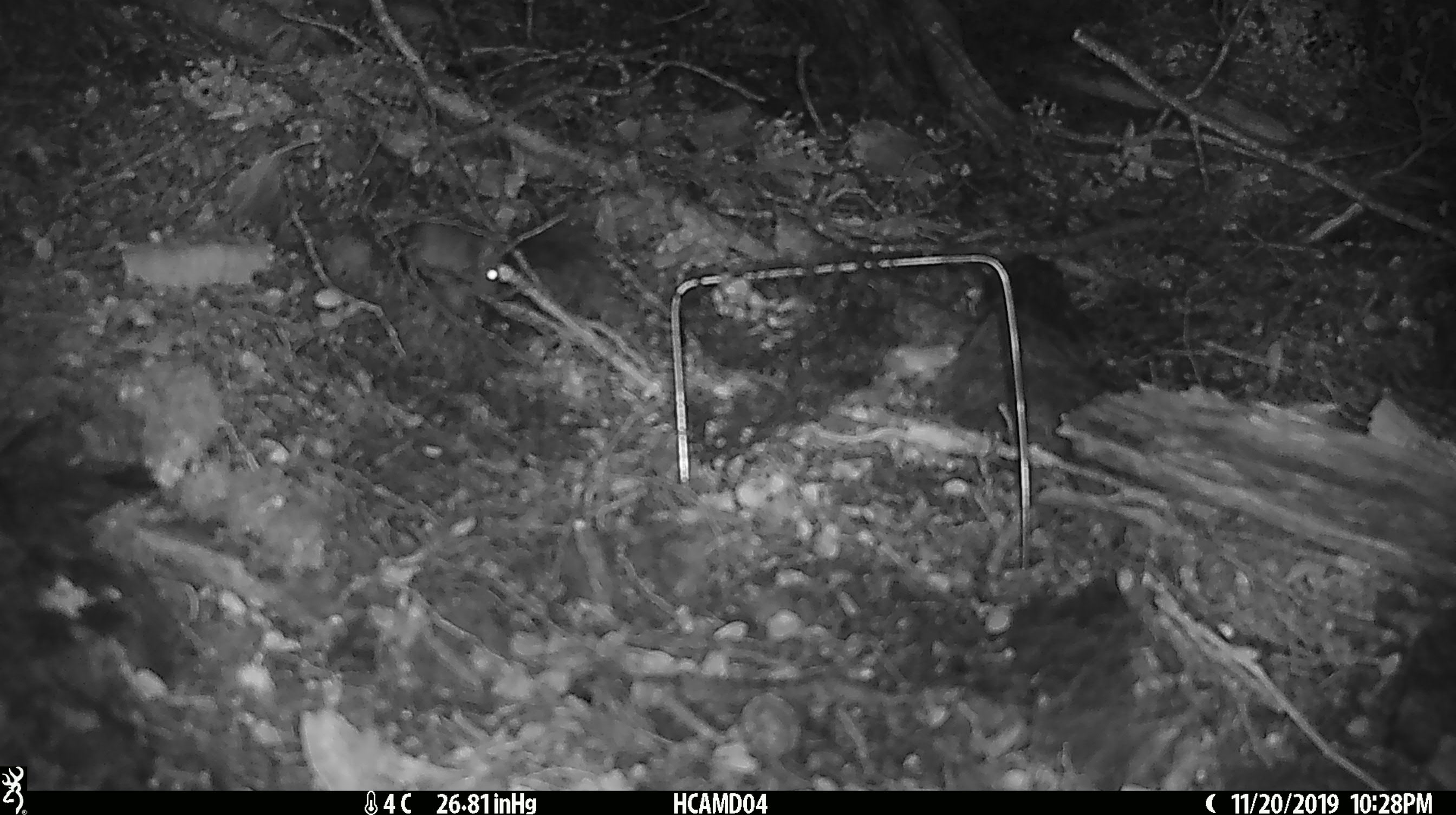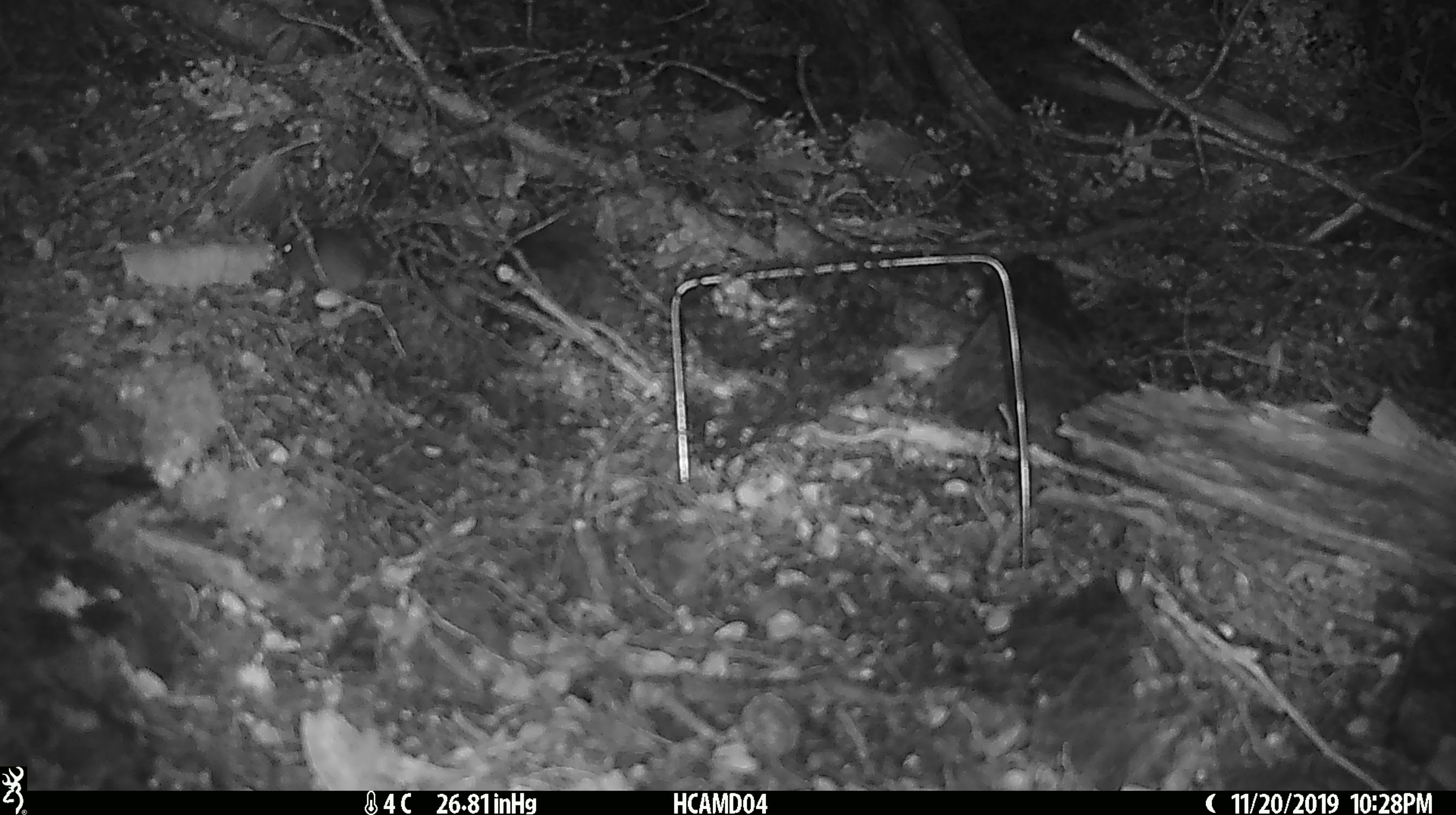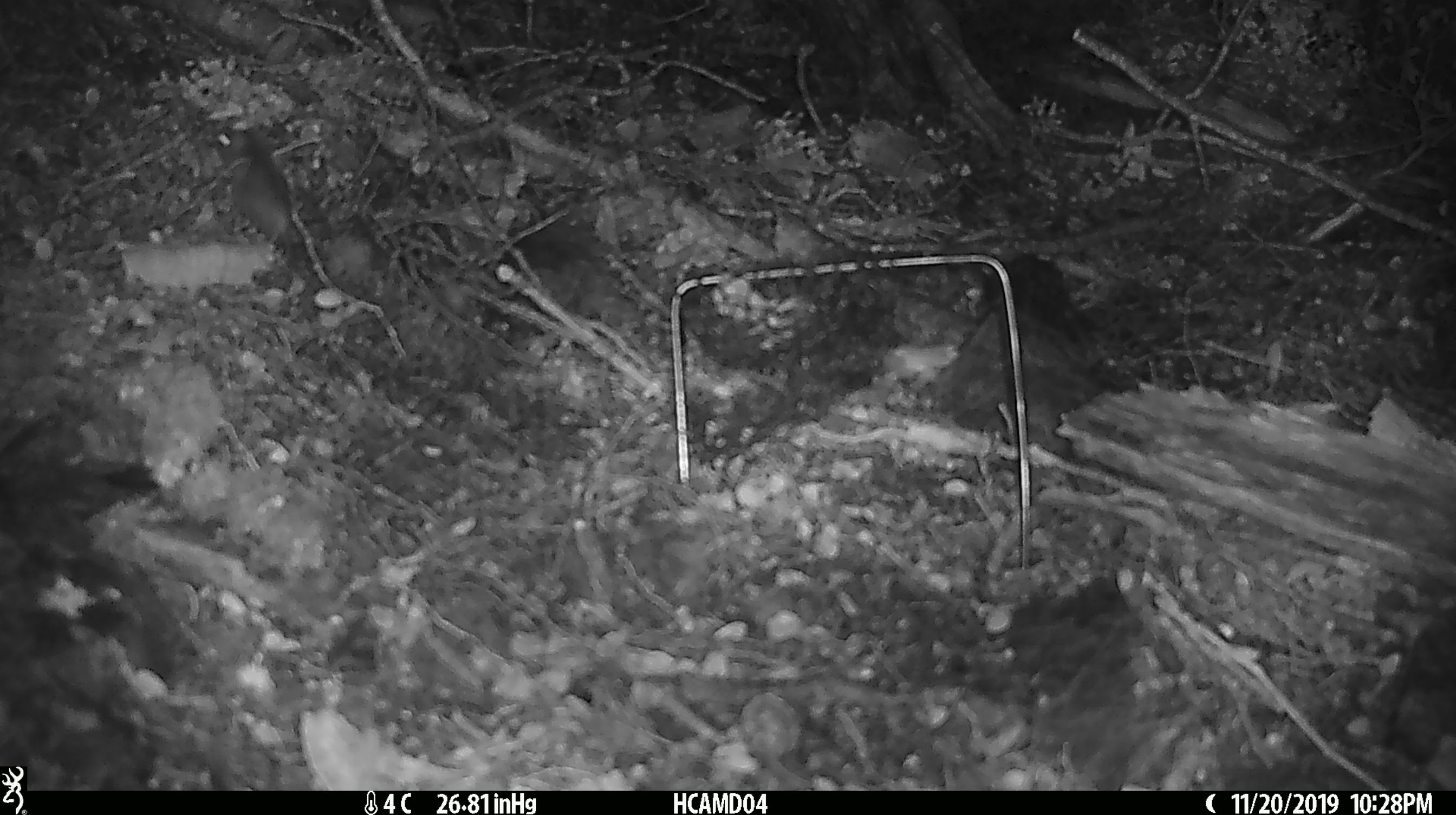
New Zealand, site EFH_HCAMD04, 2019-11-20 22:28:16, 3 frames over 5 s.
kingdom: Animalia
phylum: Chordata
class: Mammalia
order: Rodentia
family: Muridae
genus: Mus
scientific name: Mus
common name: mouse